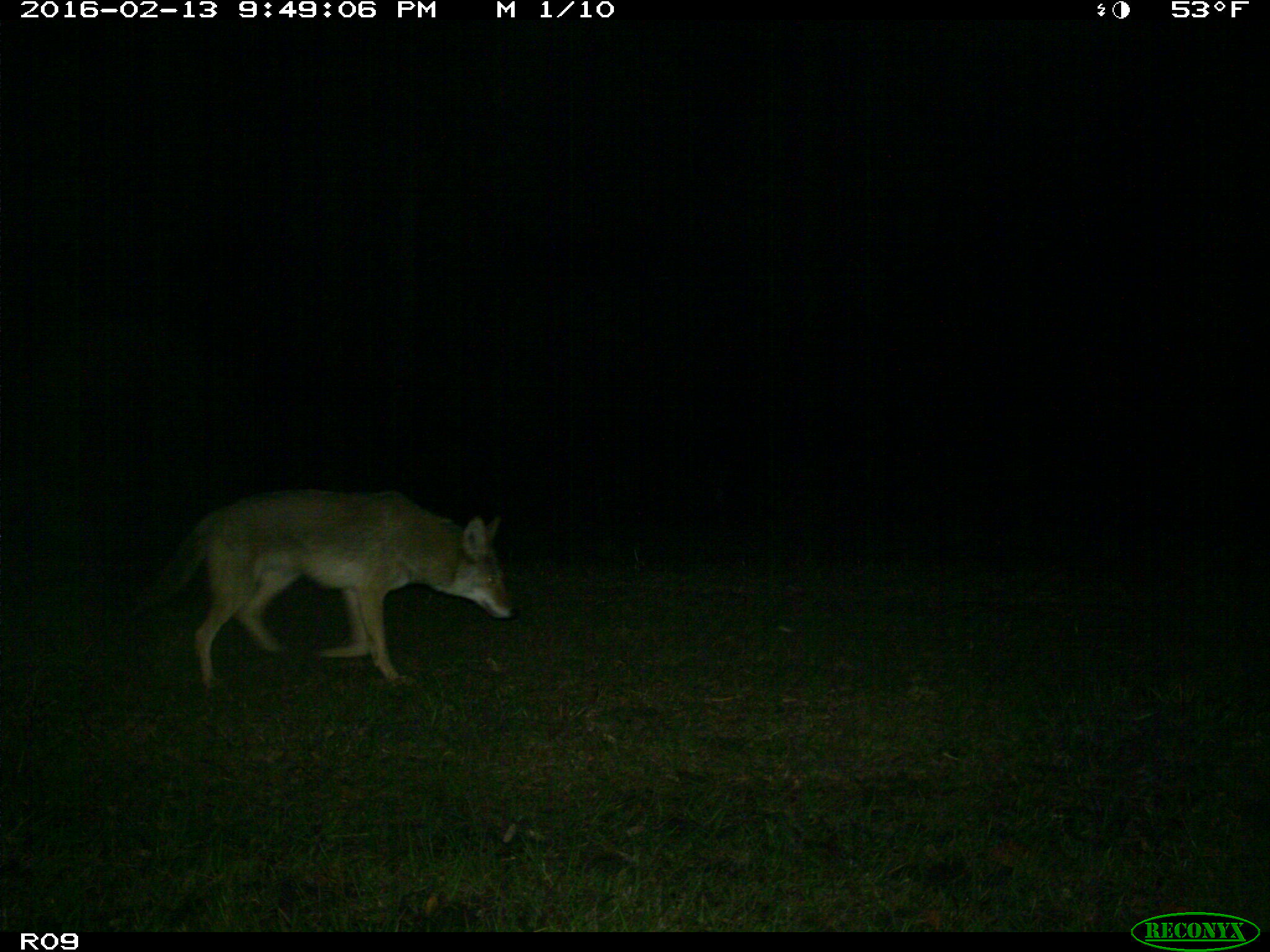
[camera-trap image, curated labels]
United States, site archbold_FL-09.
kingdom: Animalia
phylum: Chordata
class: Mammalia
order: Carnivora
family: Canidae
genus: Canis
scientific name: Canis latrans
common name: coyote